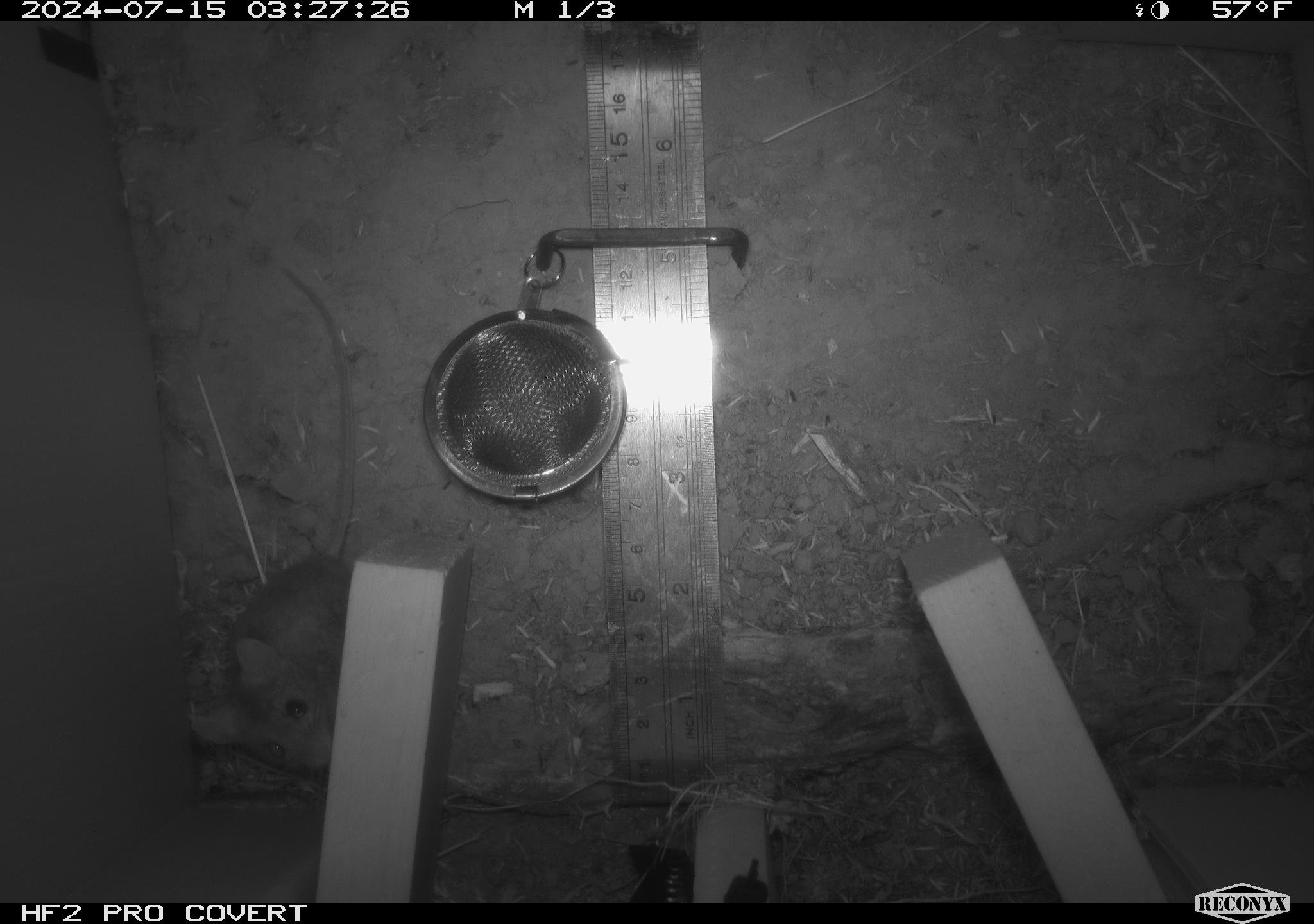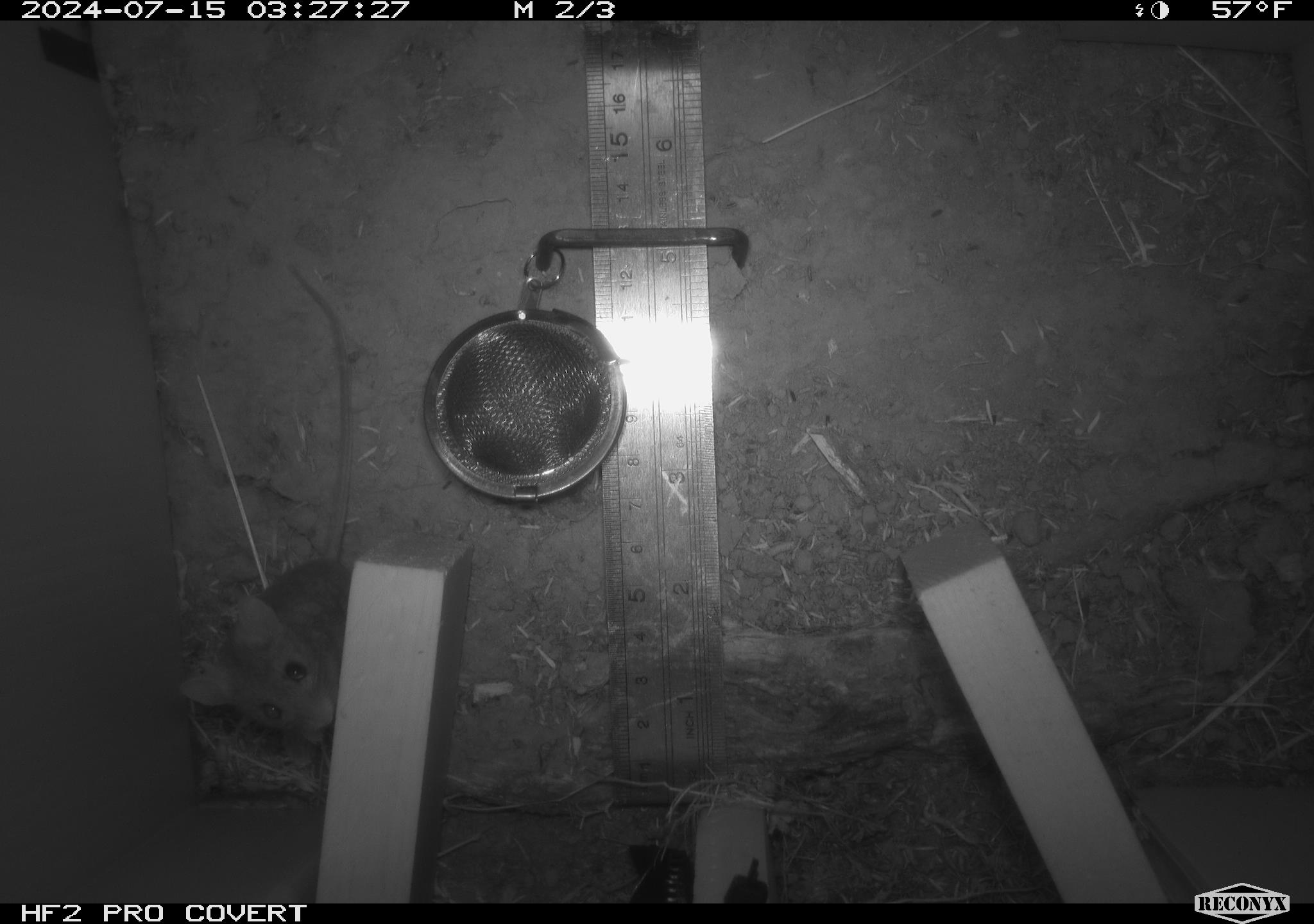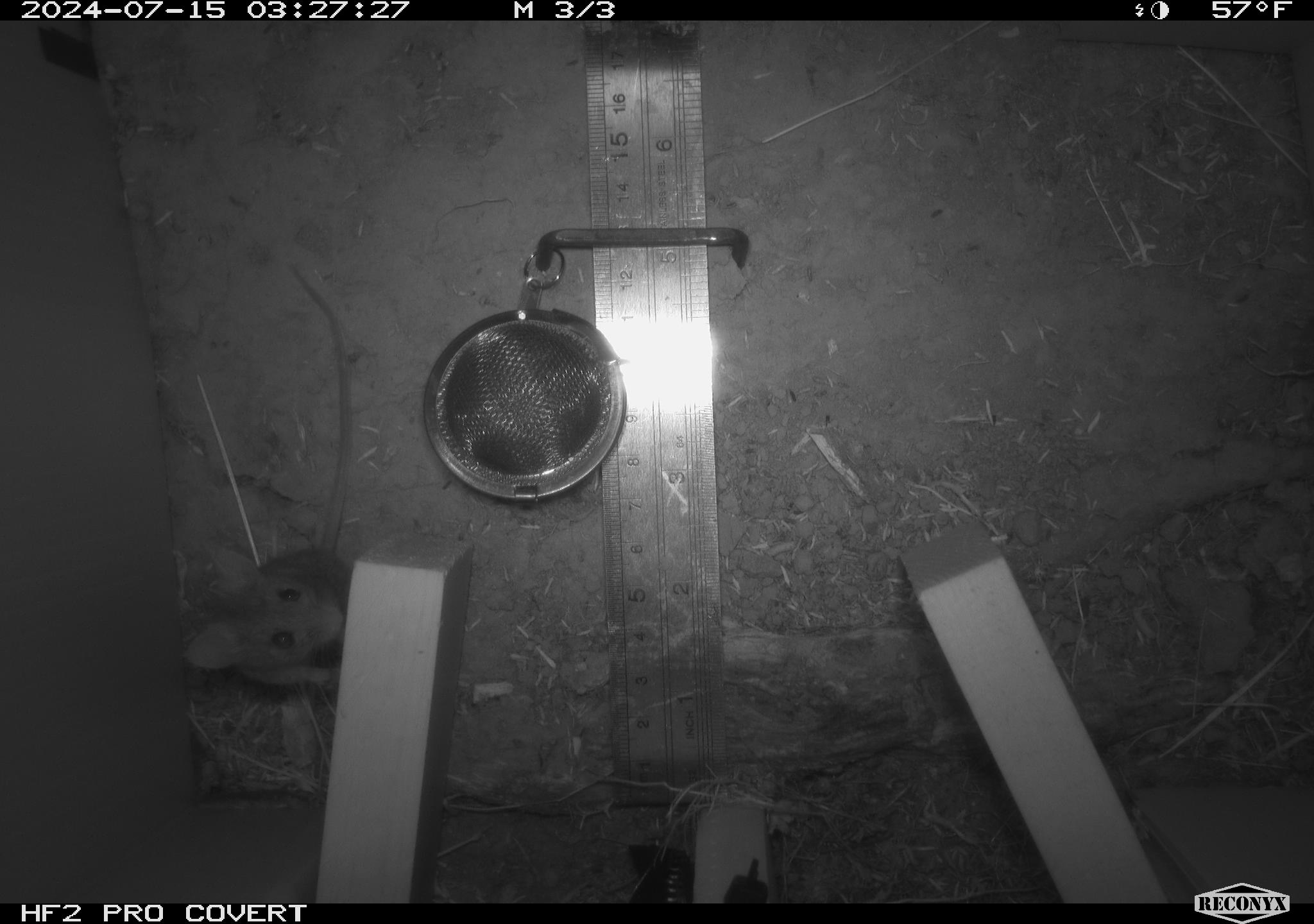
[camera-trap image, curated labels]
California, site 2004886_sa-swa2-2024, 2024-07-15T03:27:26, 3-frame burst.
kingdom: Animalia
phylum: Chordata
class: Mammalia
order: Rodentia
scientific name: Rodentia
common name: mouse species